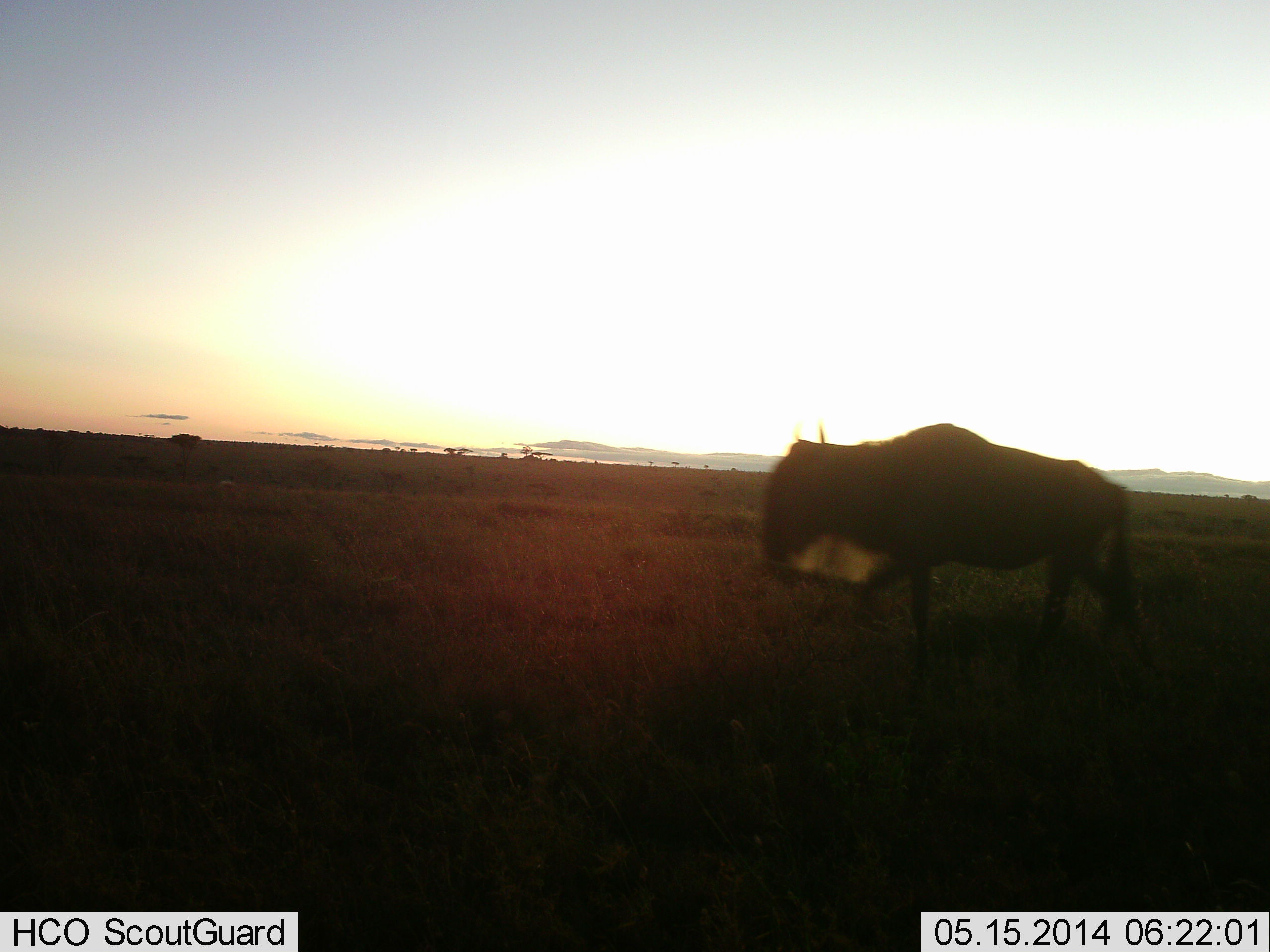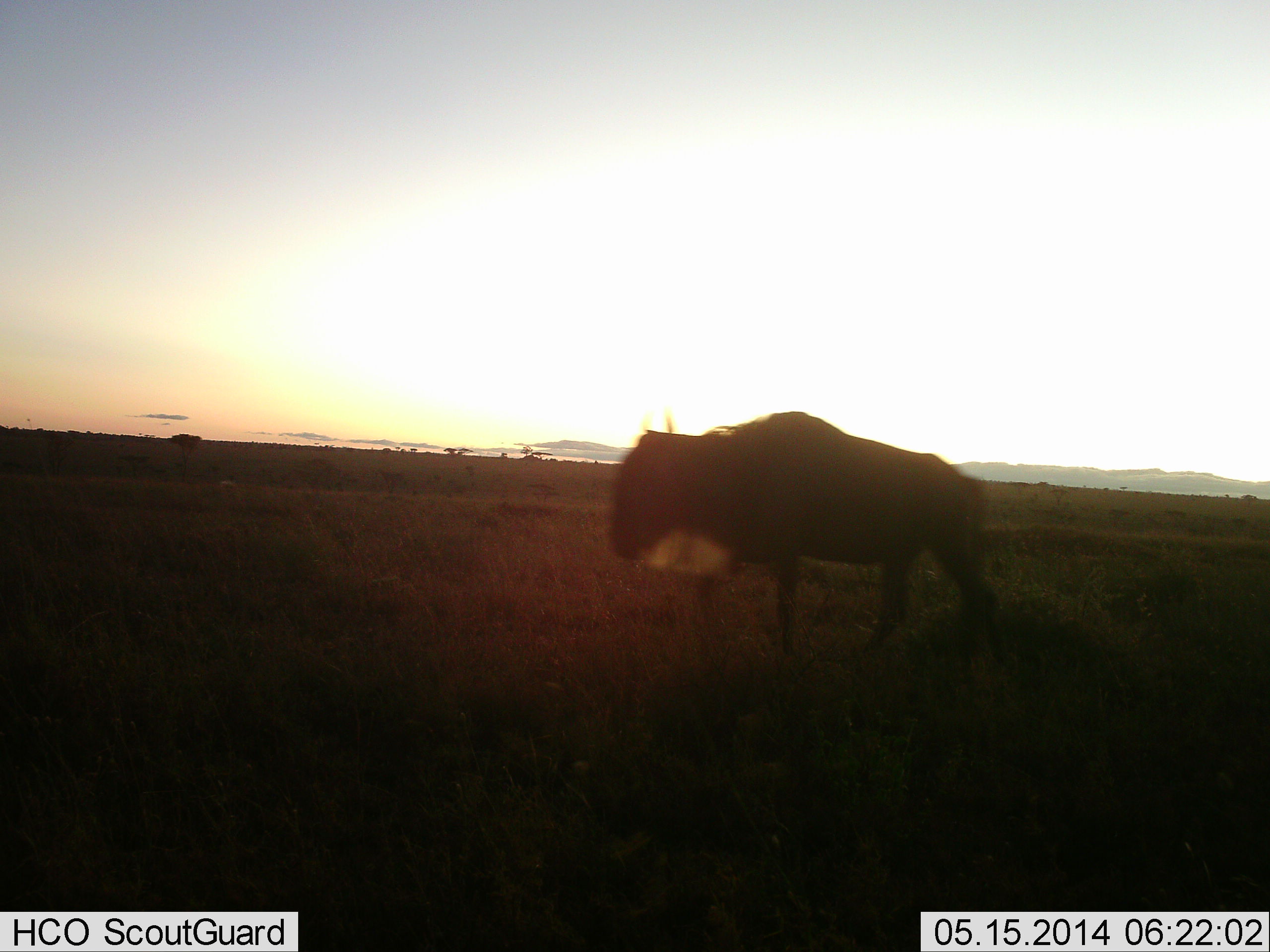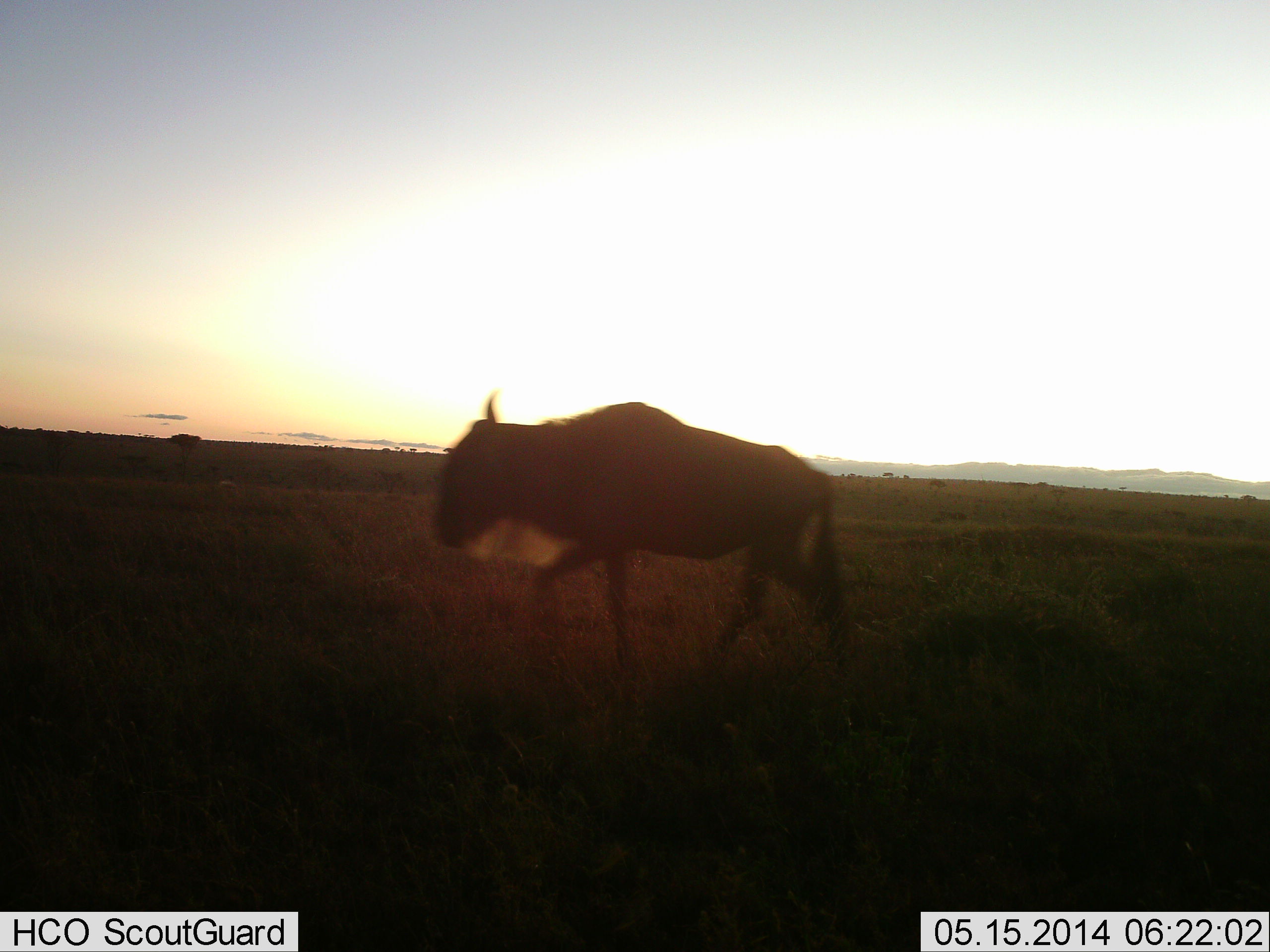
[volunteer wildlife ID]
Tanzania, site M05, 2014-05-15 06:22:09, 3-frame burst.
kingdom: Animalia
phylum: Chordata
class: Mammalia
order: Artiodactyla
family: Bovidae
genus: Connochaetes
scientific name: Connochaetes taurinus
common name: blue wildebeest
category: wildebeest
Wildebeest (blue wildebeest) (Connochaetes taurinus), count 1. Behavior (volunteer vote fractions): standing 10%, resting 0%, moving 90%, interacting 0%. Young present (vote fraction): 0%. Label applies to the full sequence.